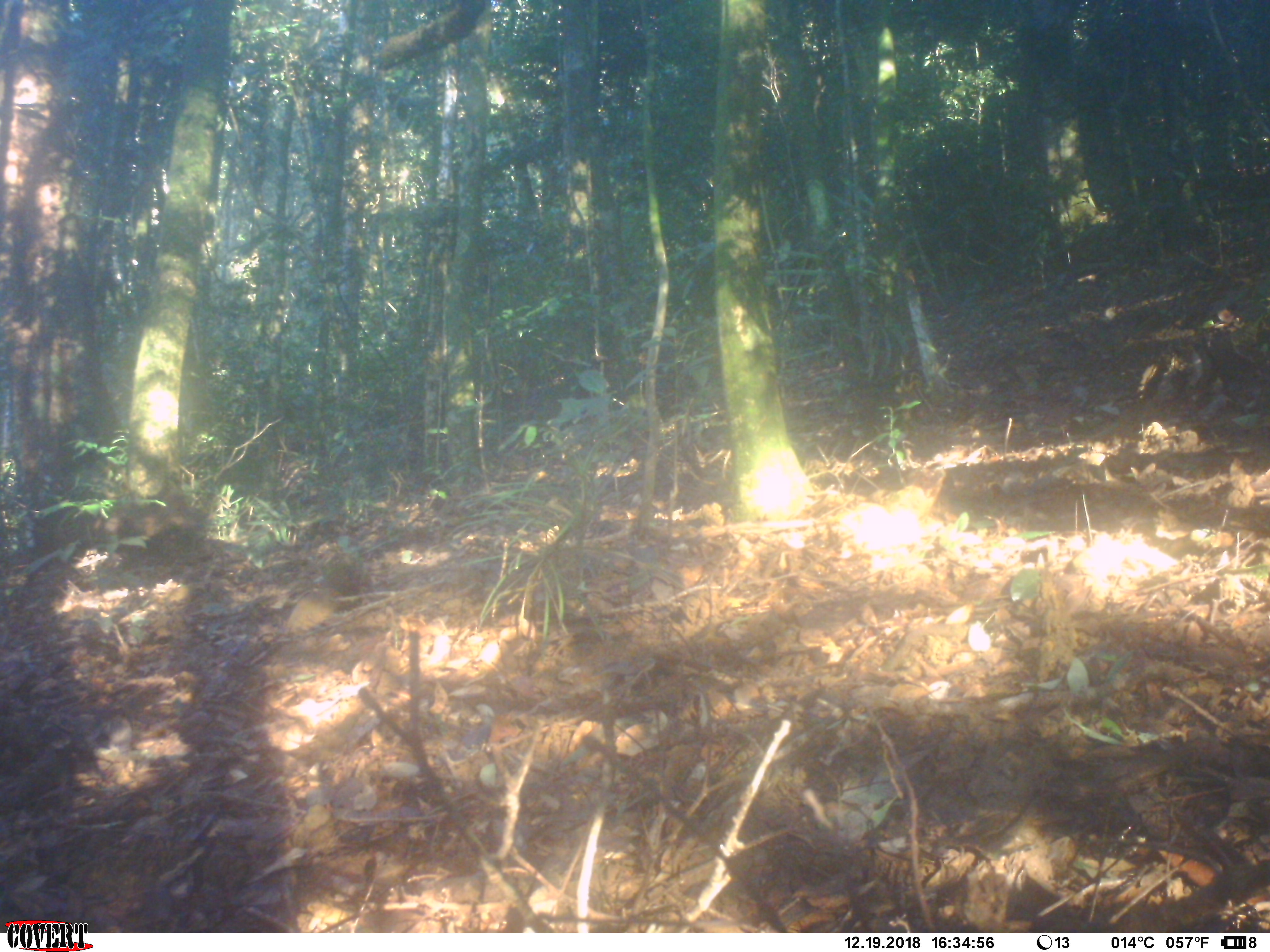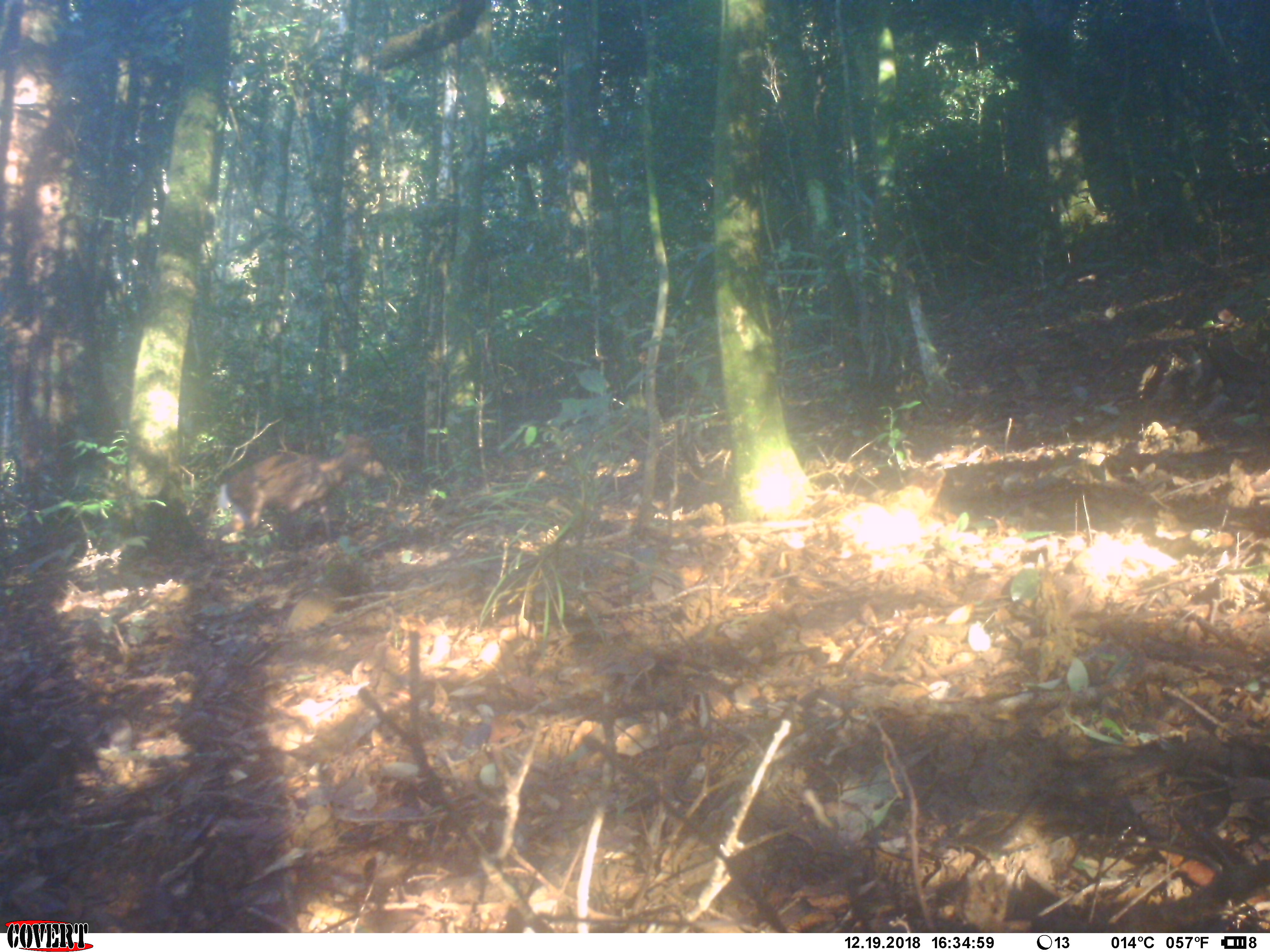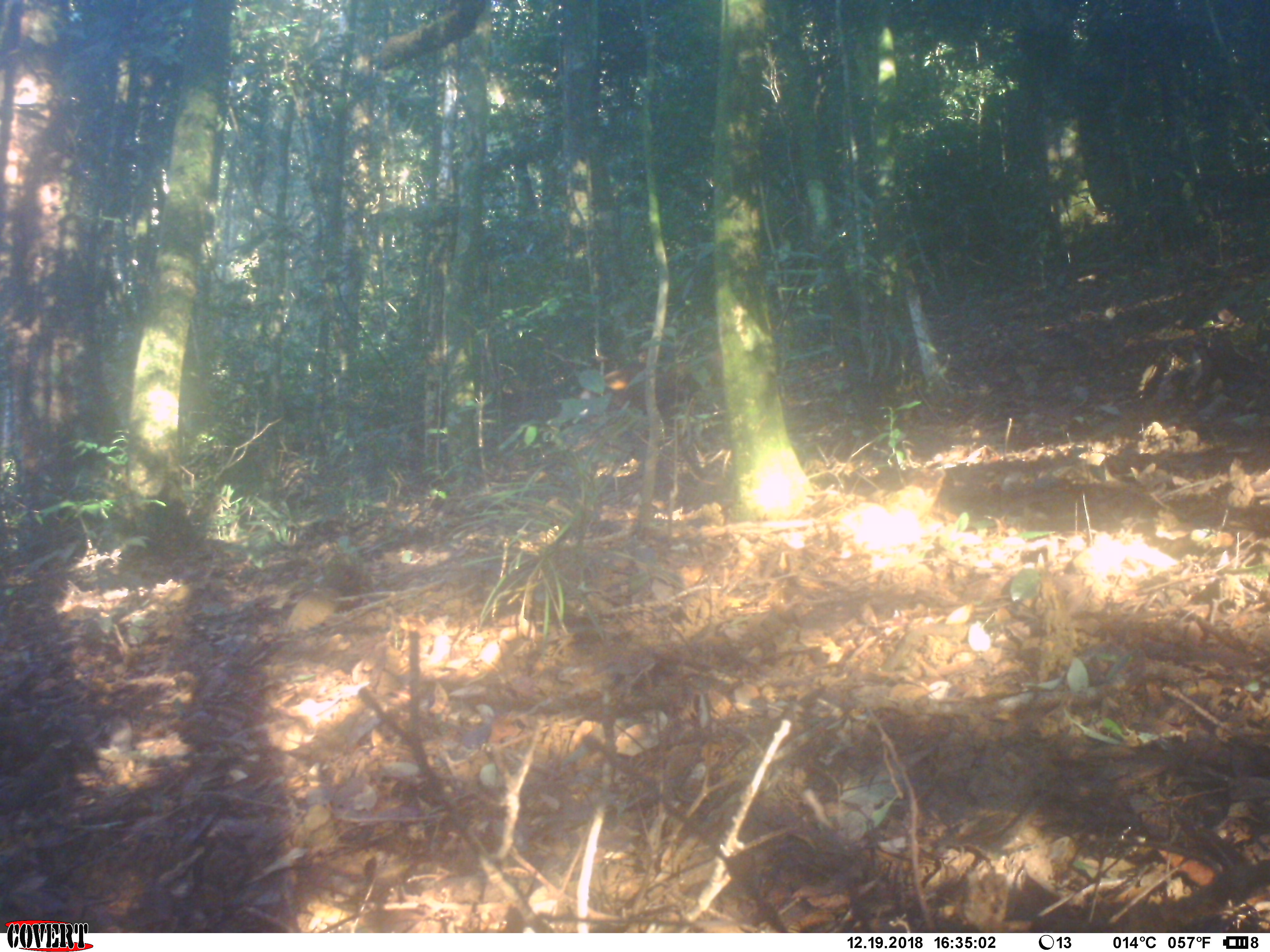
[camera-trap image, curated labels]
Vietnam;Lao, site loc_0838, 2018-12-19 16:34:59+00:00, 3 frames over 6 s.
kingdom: Animalia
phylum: Chordata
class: Mammalia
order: Artiodactyla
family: Cervidae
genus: Muntiacus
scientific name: Muntiacus rooseveltorum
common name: roosevelt's muntjac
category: roosevelts muntjac group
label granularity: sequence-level